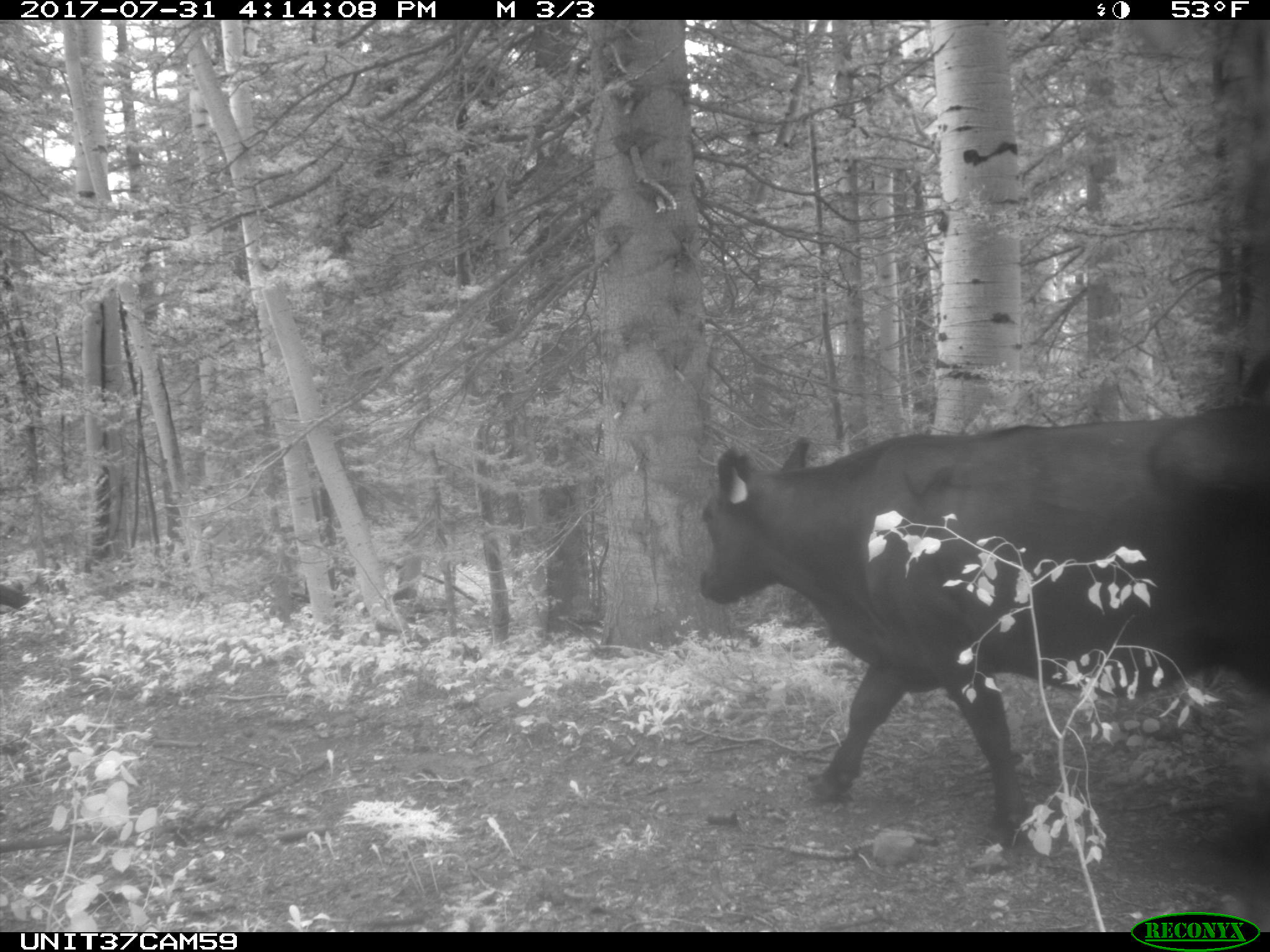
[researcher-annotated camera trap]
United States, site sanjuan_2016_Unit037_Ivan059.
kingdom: Animalia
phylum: Chordata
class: Mammalia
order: Artiodactyla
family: Bovidae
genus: Bos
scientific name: Bos taurus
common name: domestic cow